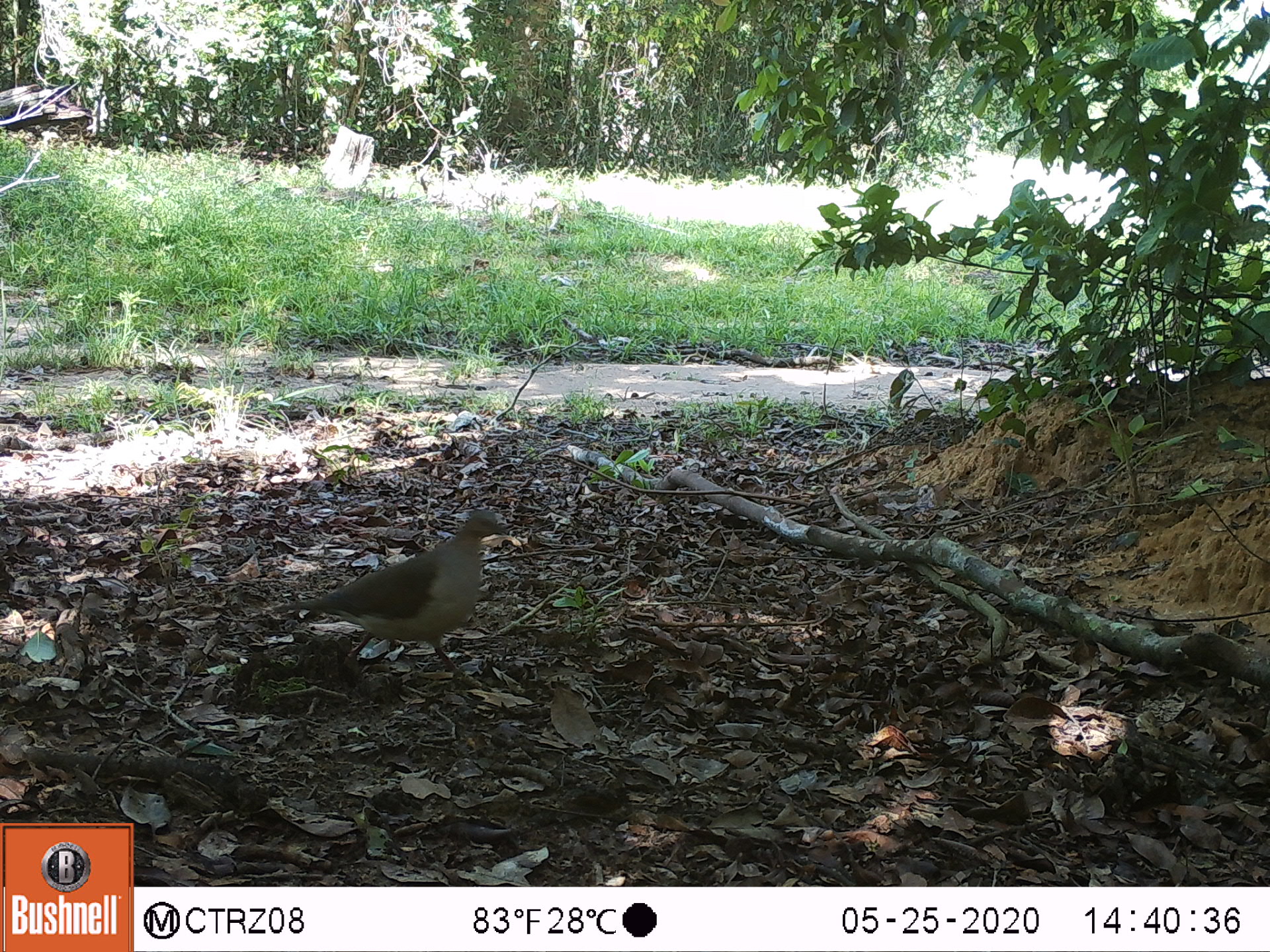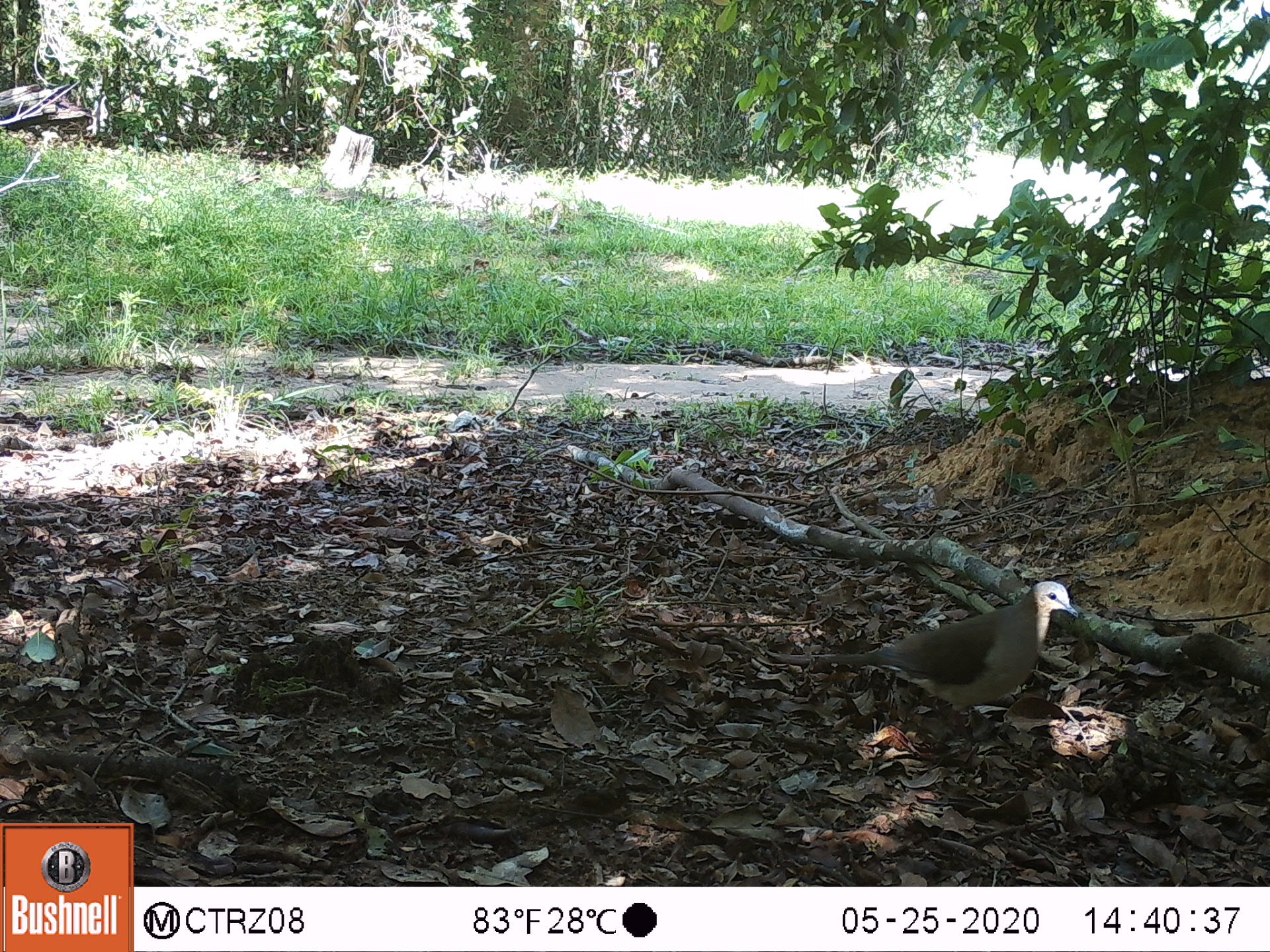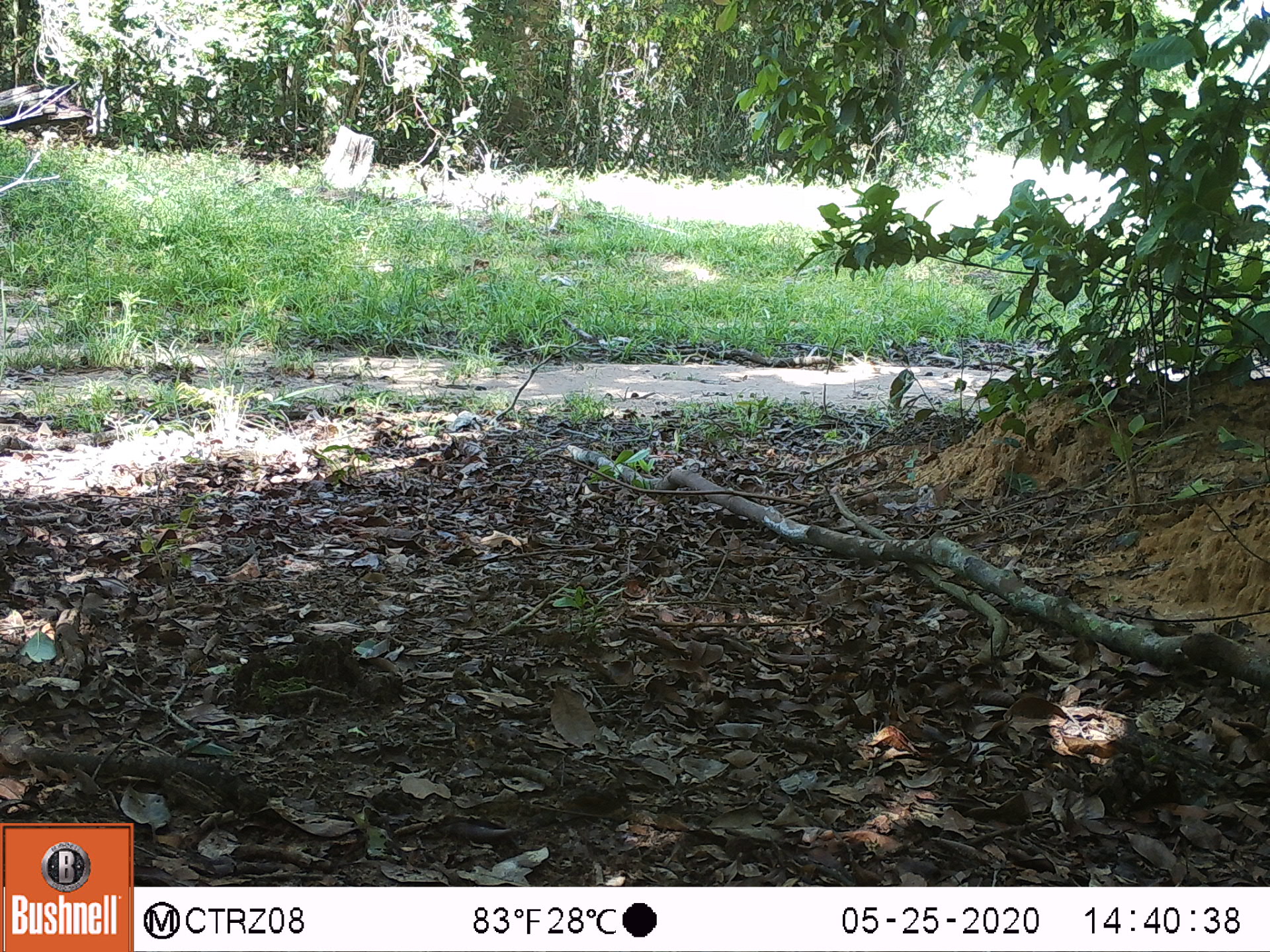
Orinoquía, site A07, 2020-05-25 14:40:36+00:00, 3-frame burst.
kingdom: Animalia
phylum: Chordata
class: Aves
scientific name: Aves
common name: bird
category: unknown bird